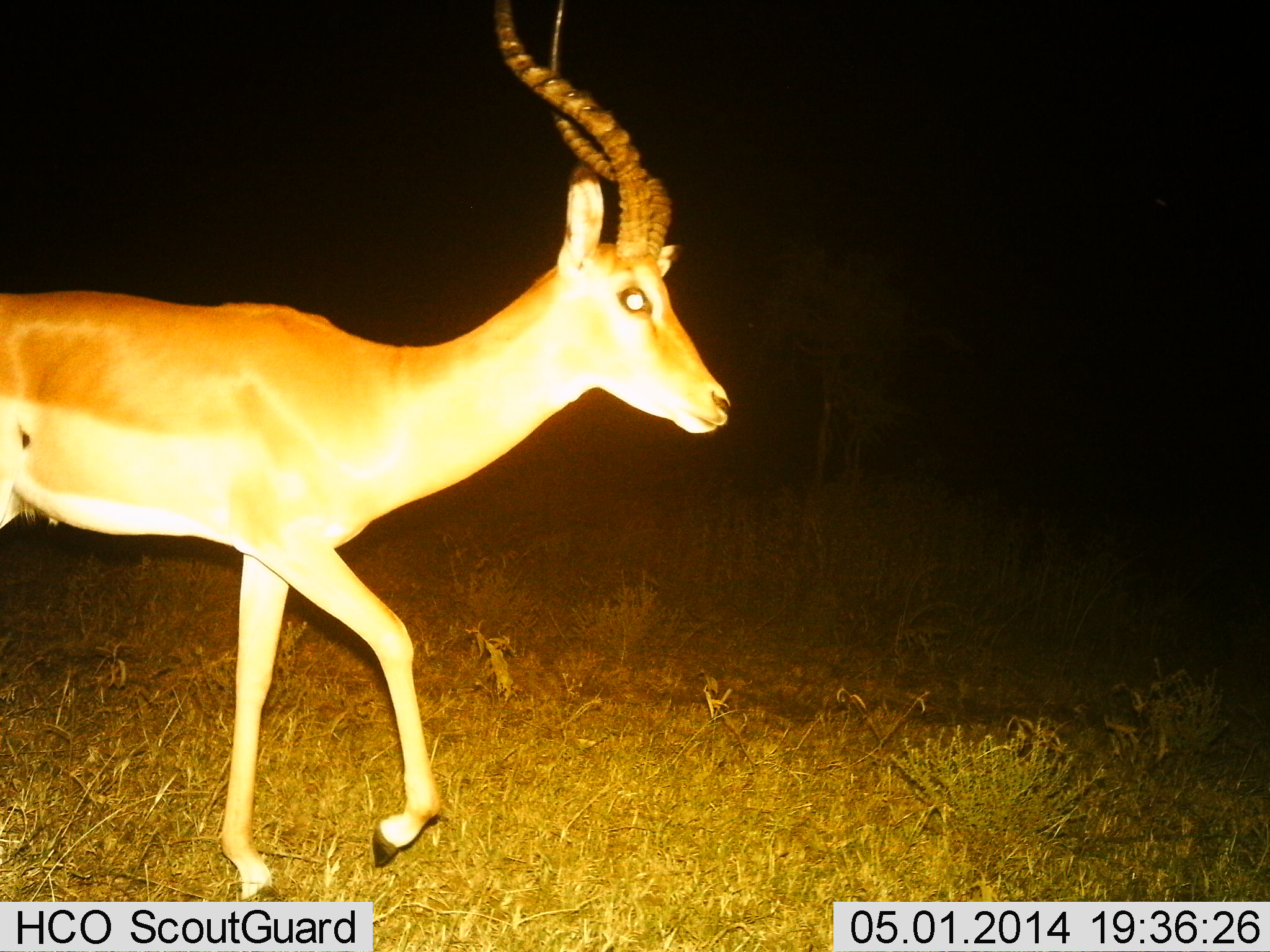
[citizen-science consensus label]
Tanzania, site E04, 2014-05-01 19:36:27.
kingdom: Animalia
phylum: Chordata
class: Mammalia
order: Artiodactyla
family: Bovidae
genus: Aepyceros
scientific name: Aepyceros melampus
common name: impala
Impala (Aepyceros melampus), count 1. Behavior (volunteer vote fractions): standing 0%, resting 0%, moving 100%, interacting 0%. Young present (vote fraction): 0%. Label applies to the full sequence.